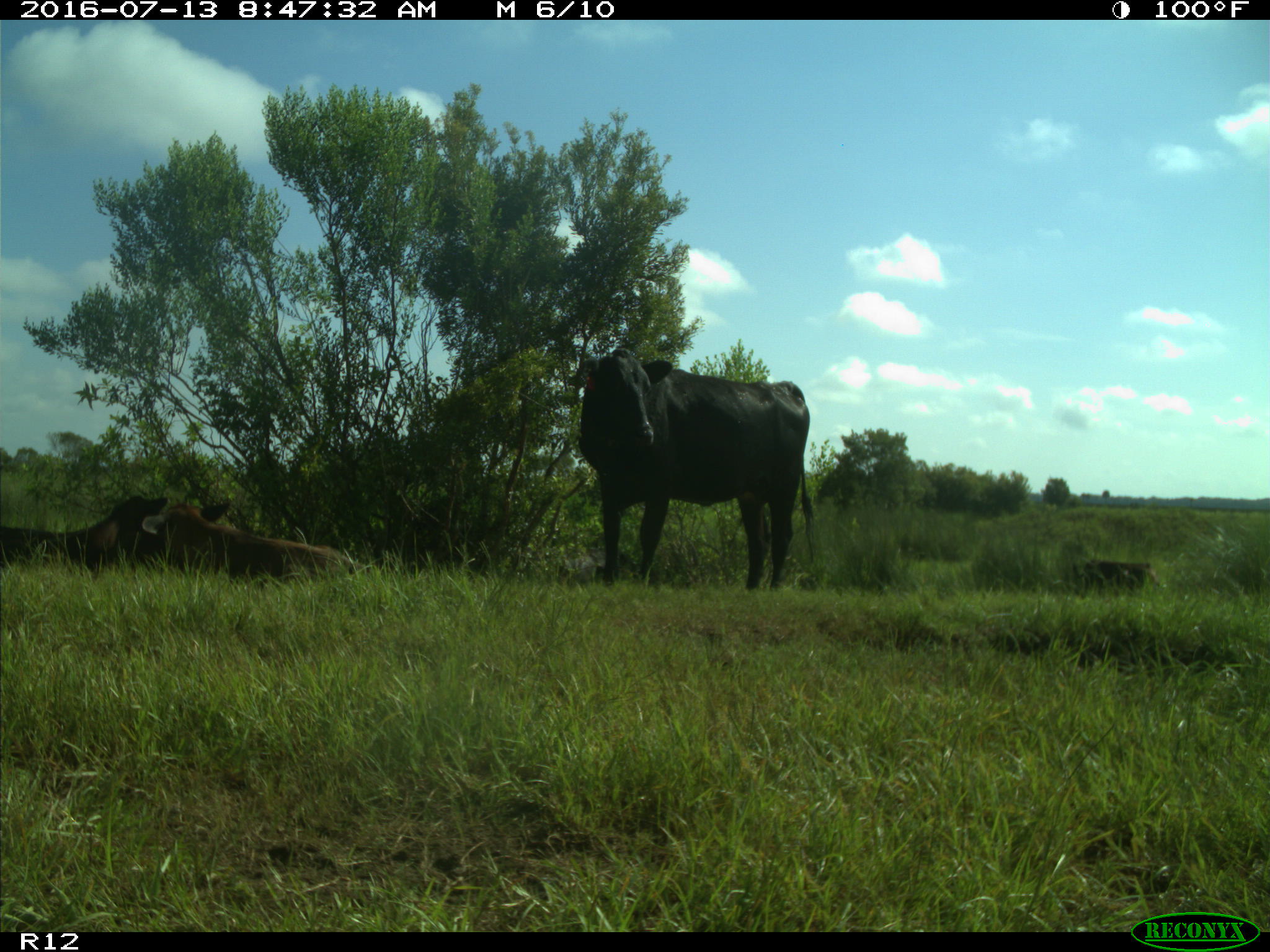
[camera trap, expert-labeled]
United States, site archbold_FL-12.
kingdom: Animalia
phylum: Chordata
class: Mammalia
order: Artiodactyla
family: Bovidae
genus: Bos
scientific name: Bos taurus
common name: domestic cow